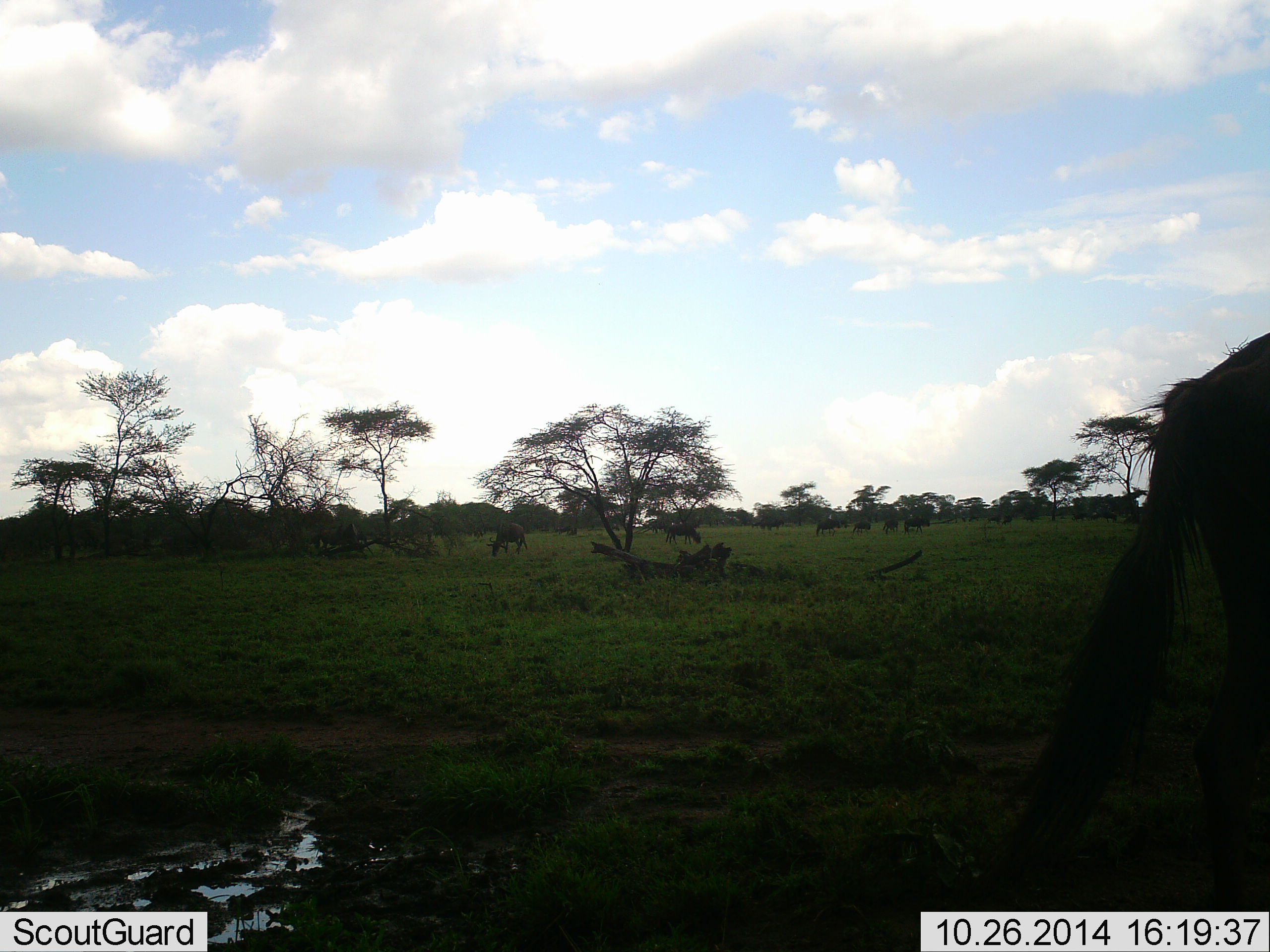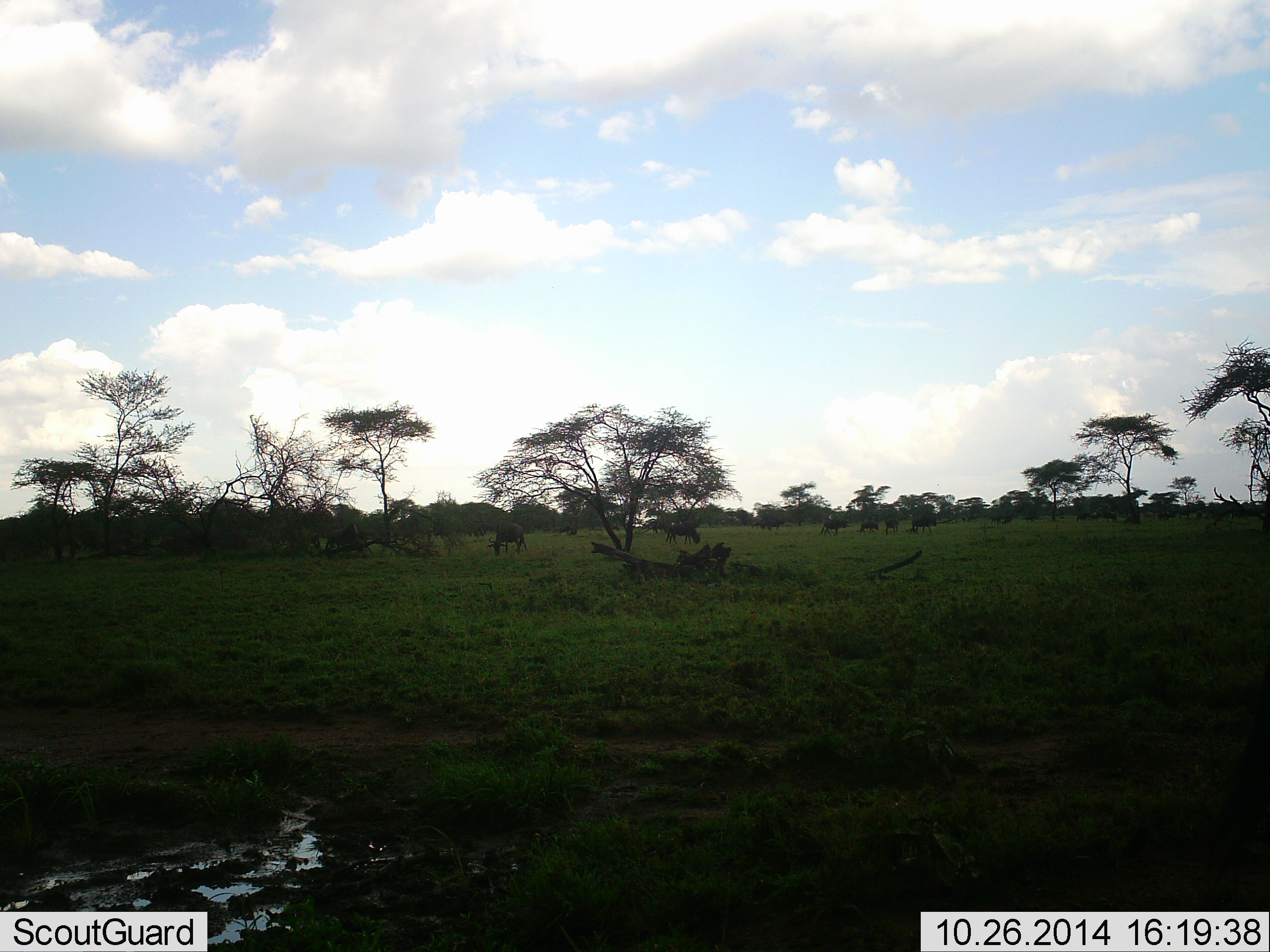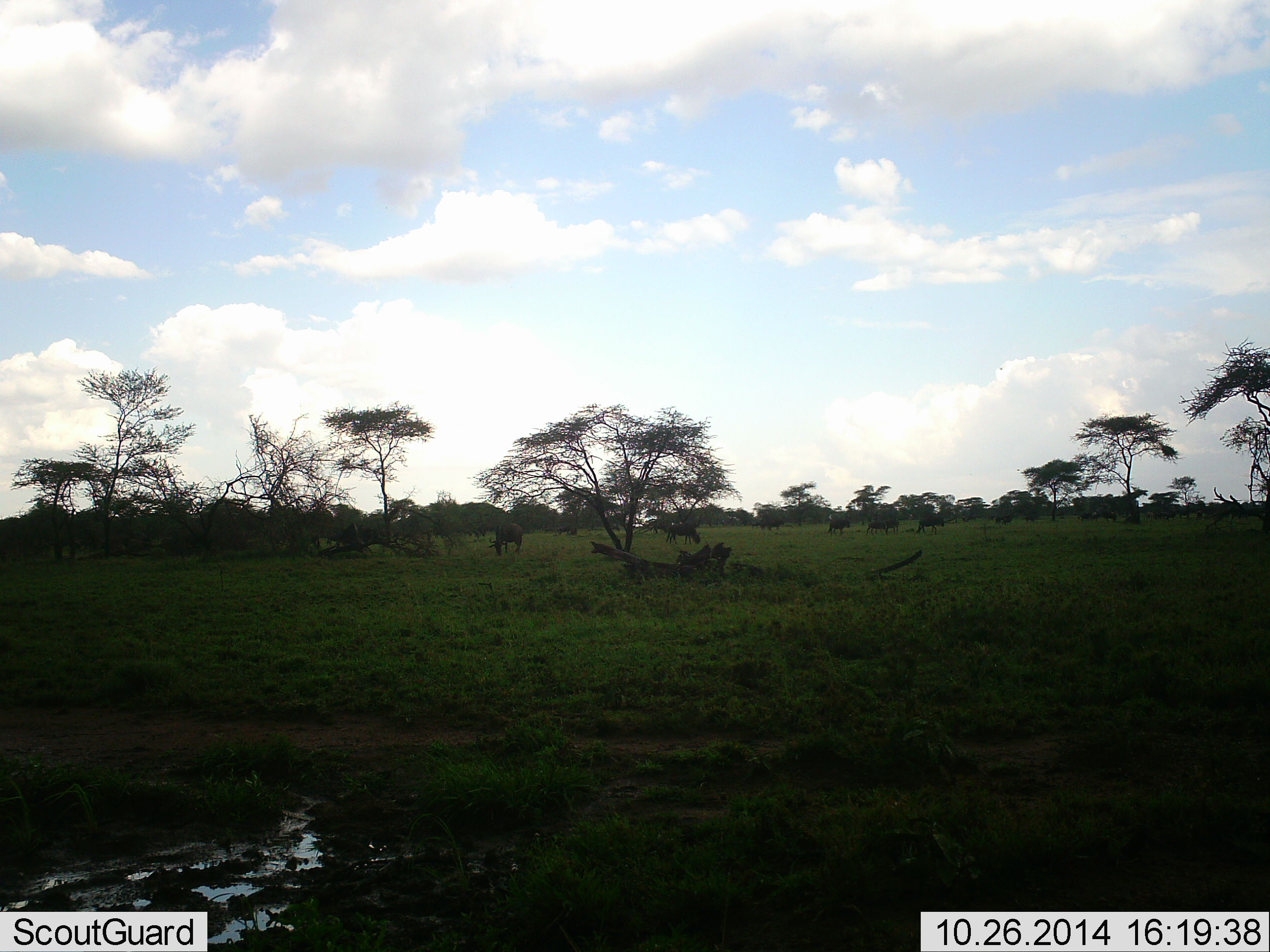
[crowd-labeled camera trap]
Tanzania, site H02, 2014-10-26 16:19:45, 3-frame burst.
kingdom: Animalia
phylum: Chordata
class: Mammalia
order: Artiodactyla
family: Bovidae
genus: Connochaetes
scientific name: Connochaetes taurinus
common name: blue wildebeest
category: wildebeest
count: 11-50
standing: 30%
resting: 0%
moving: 90%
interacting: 0%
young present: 0%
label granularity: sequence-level